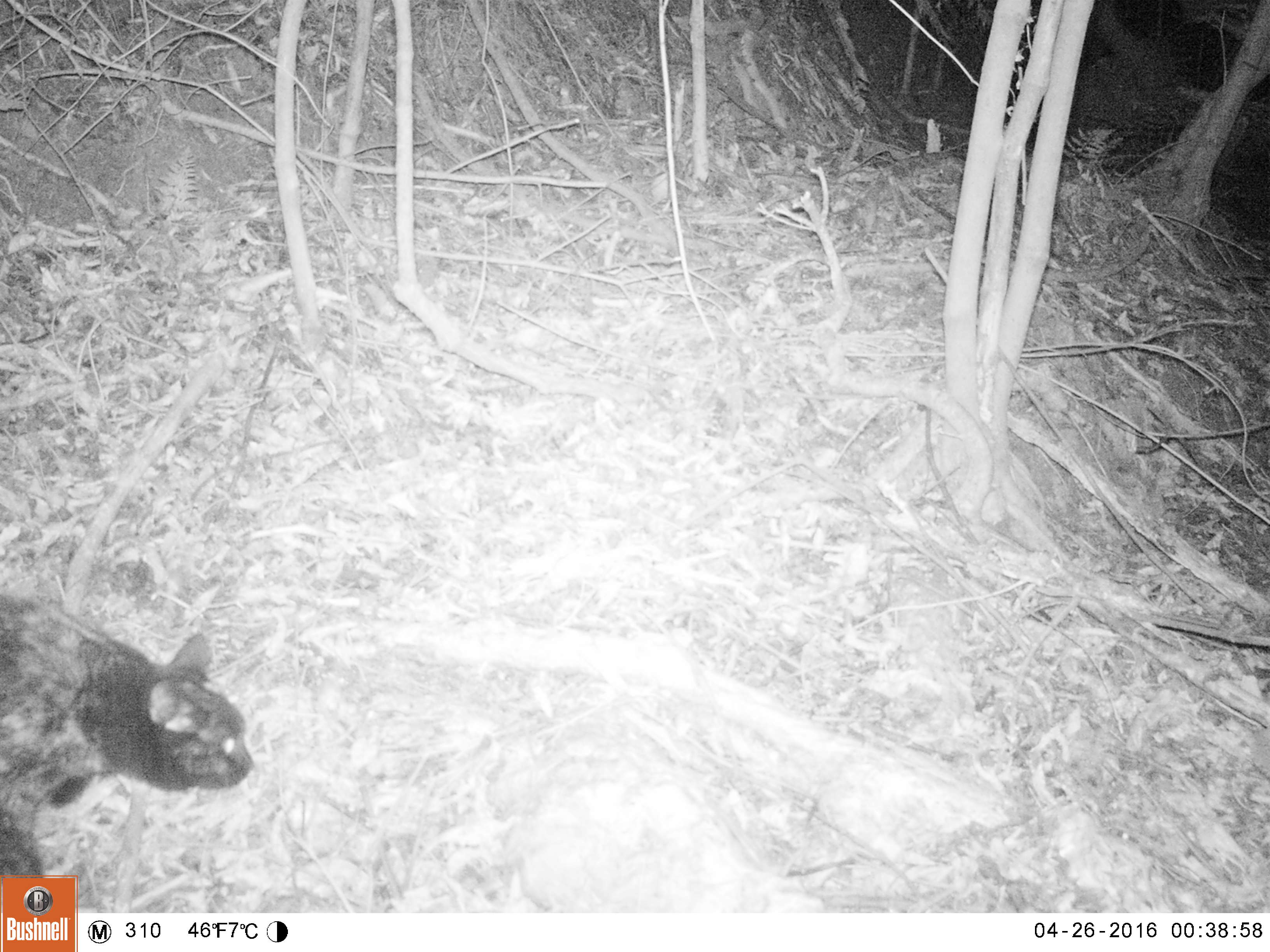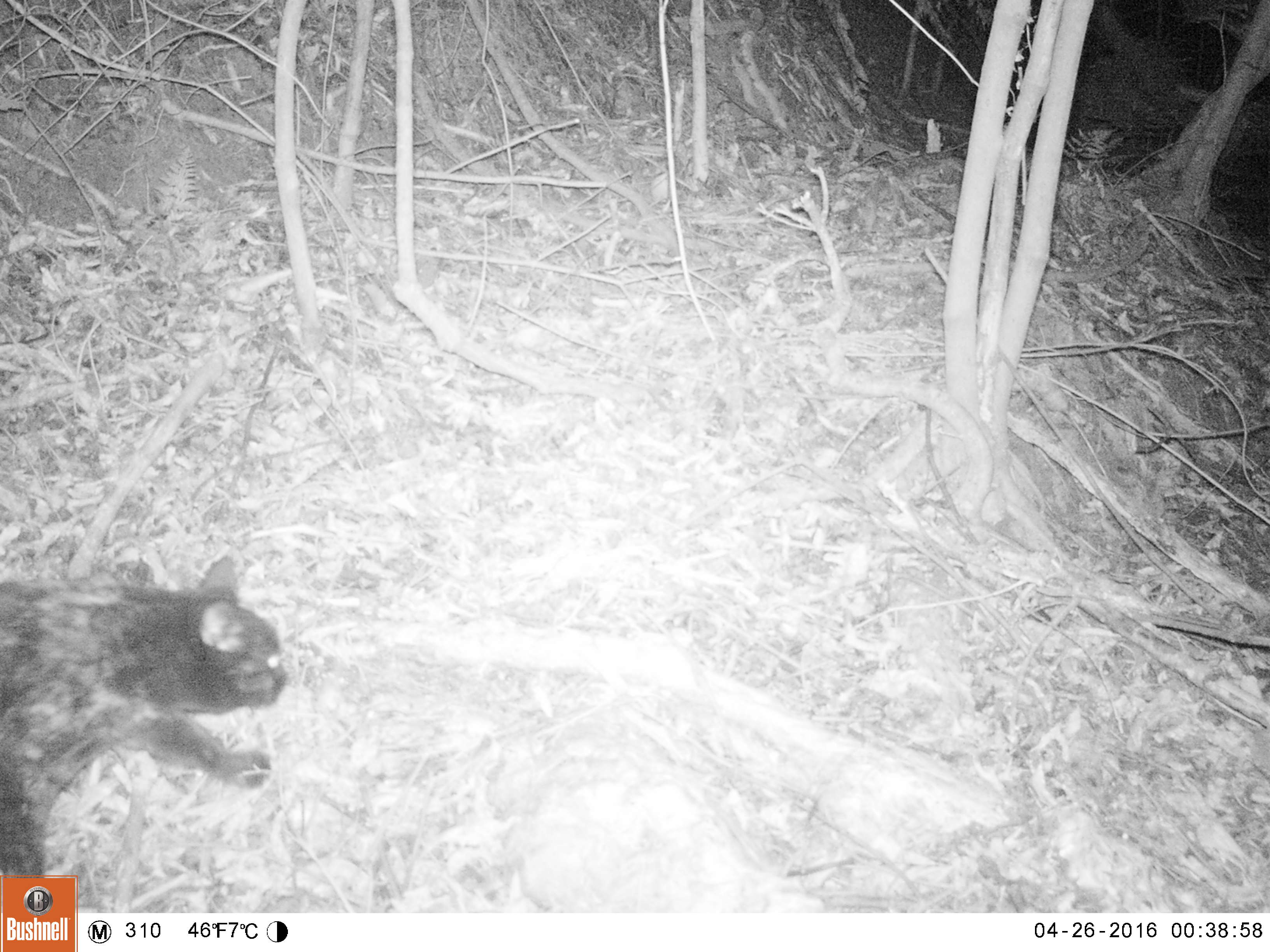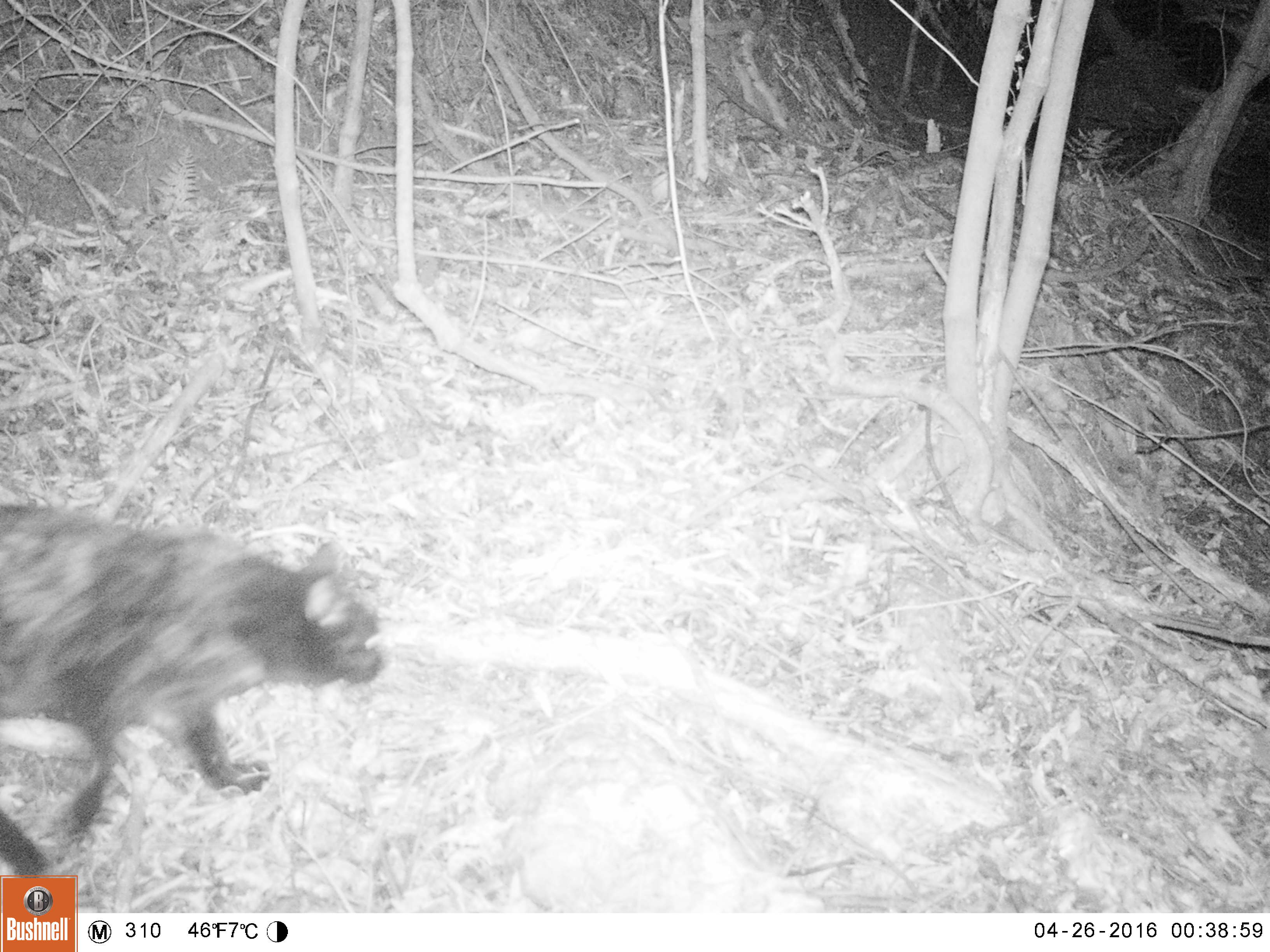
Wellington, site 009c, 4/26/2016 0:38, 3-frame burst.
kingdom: Animalia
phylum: Chordata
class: Mammalia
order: Carnivora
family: Felidae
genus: Felis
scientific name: Felis catus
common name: cat